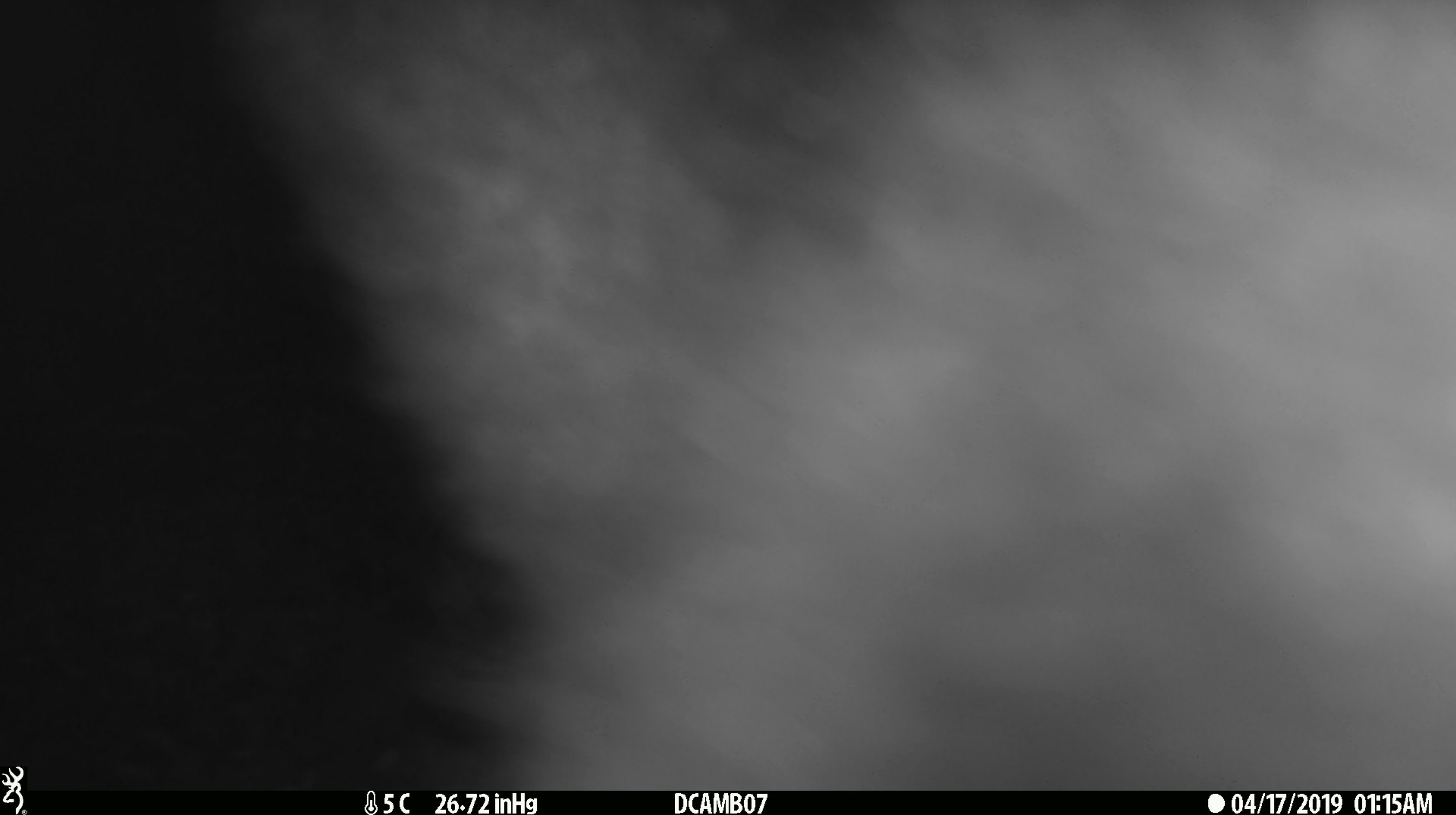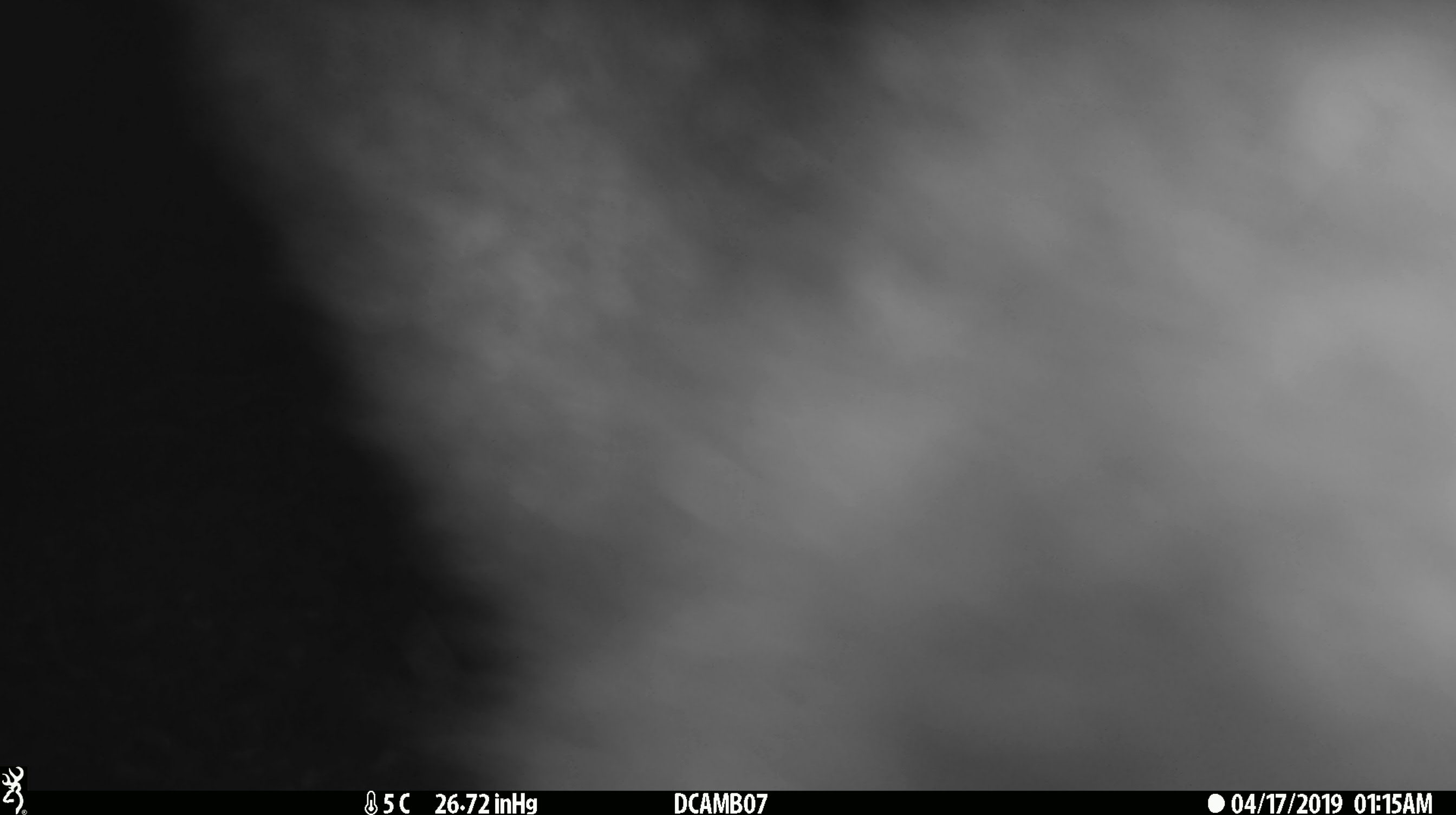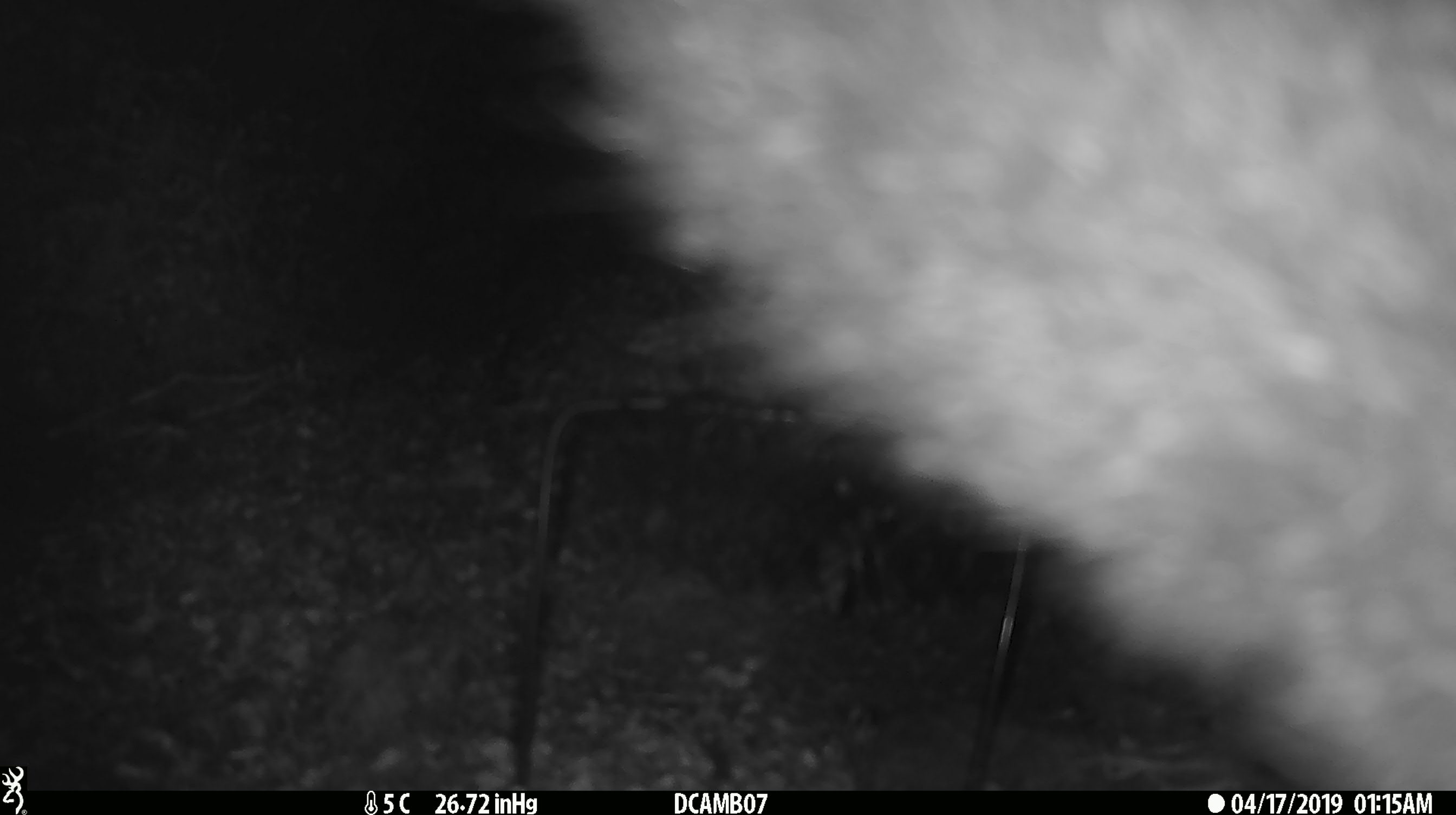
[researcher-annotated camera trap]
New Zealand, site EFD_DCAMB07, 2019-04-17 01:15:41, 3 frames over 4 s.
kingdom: Animalia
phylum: Chordata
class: Mammalia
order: Diprotodontia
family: Phalangeridae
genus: Trichosurus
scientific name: Trichosurus vulpecula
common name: common brushtail possum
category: possum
Possum (common brushtail possum) (Trichosurus vulpecula).